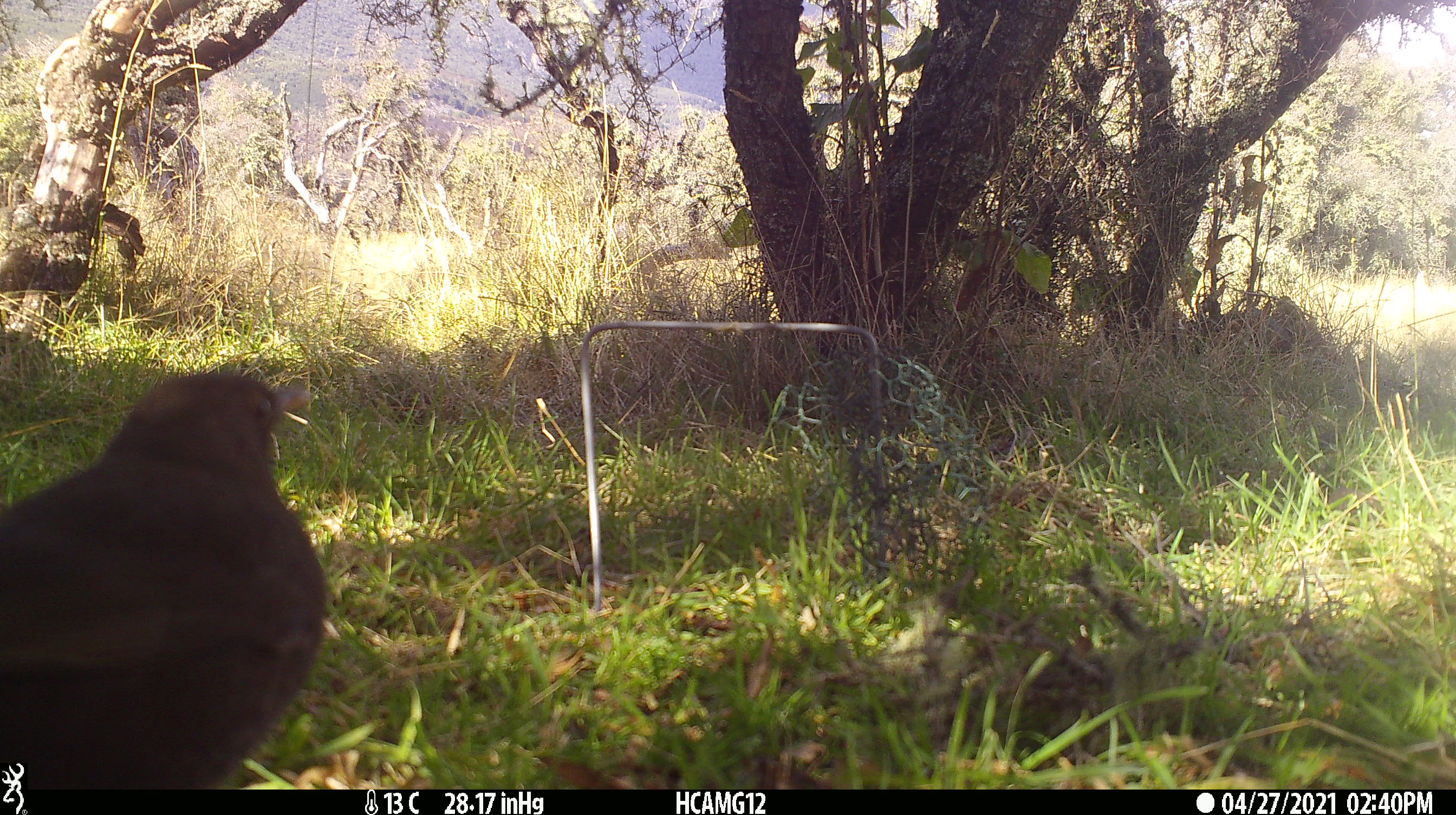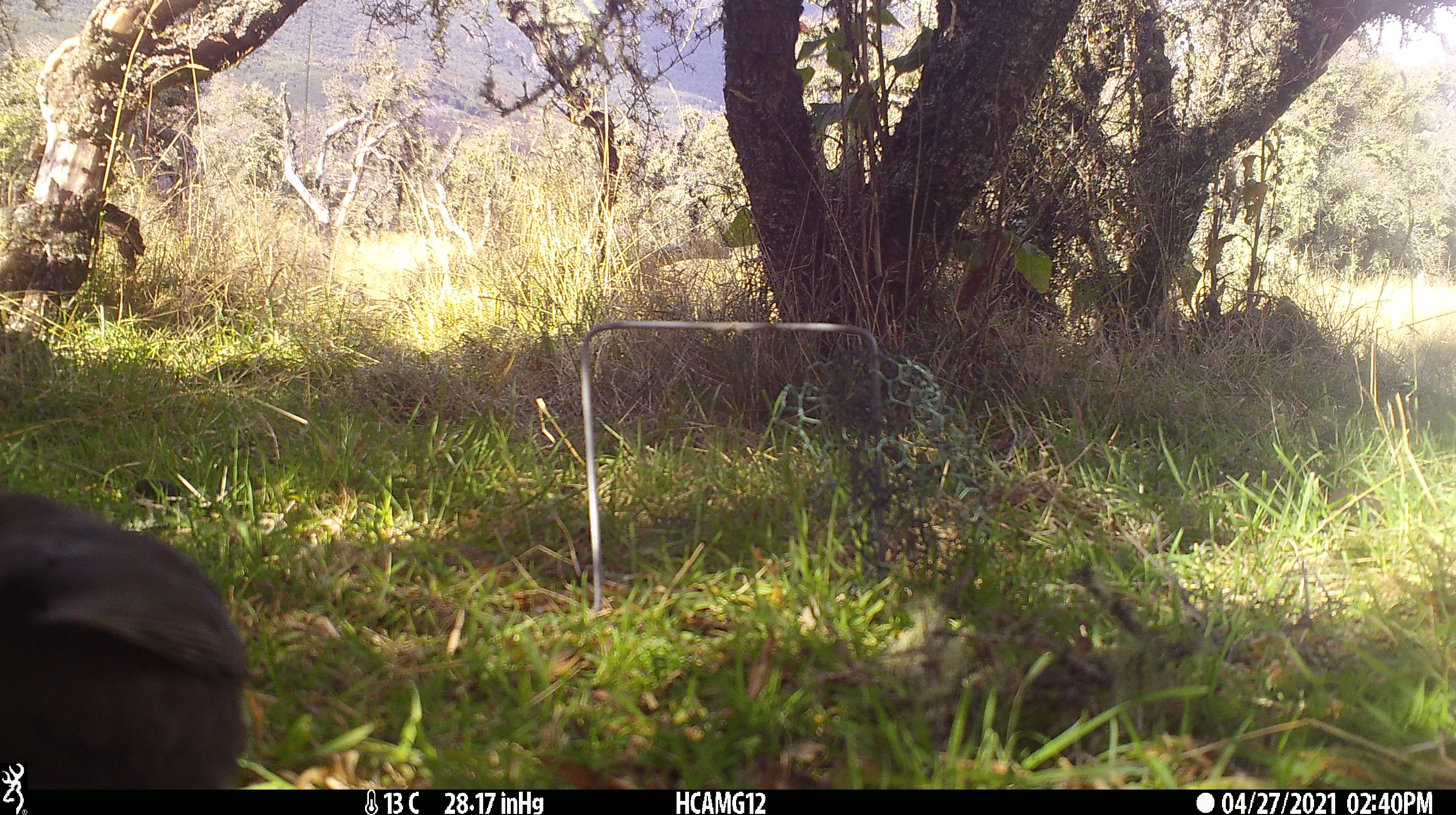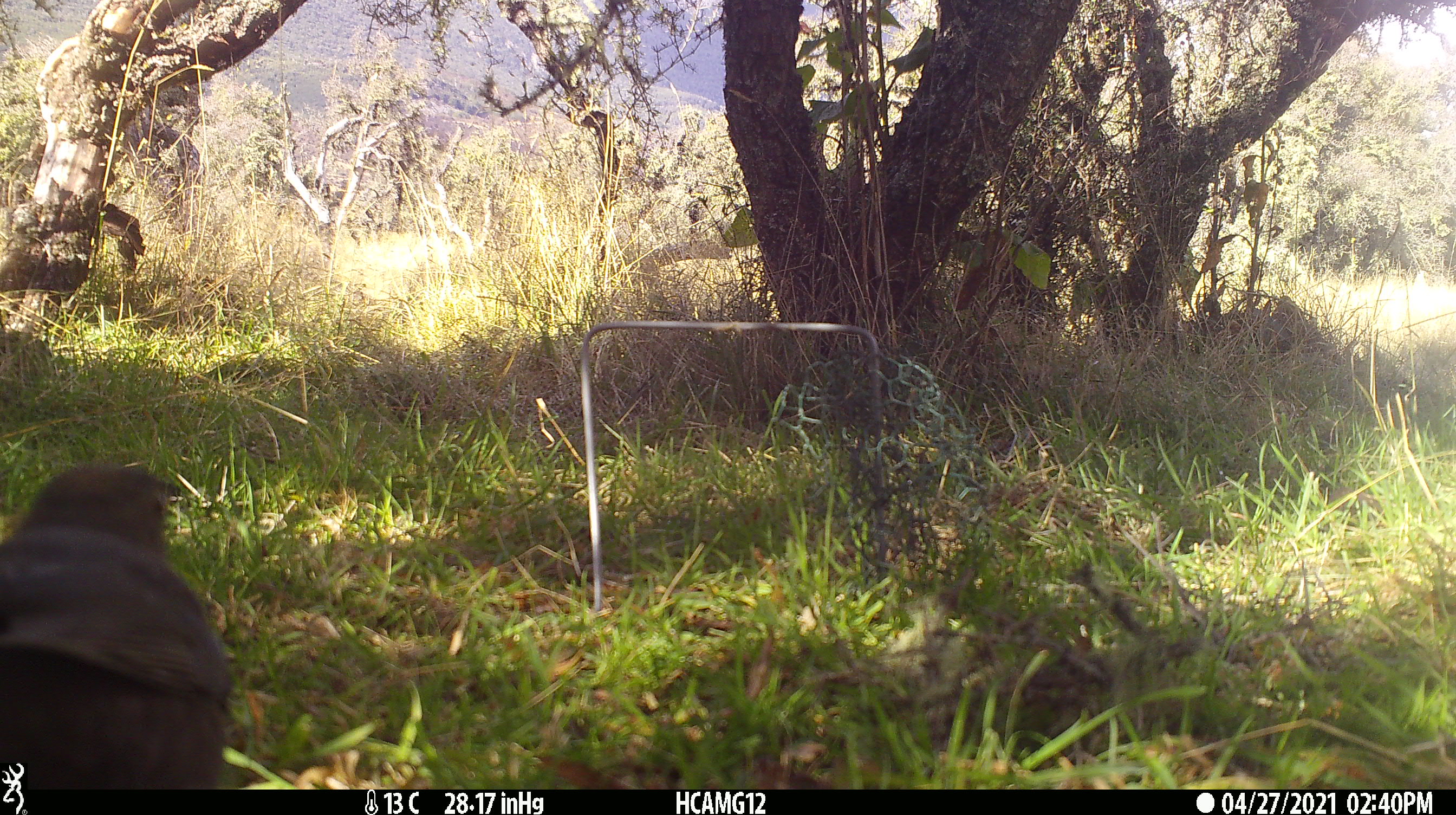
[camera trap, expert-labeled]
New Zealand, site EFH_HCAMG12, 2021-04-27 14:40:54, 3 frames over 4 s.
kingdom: Animalia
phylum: Chordata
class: Aves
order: Passeriformes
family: Turdidae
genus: Turdus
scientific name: Turdus merula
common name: eurasian blackbird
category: blackbird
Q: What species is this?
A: Blackbird (eurasian blackbird) (Turdus merula).